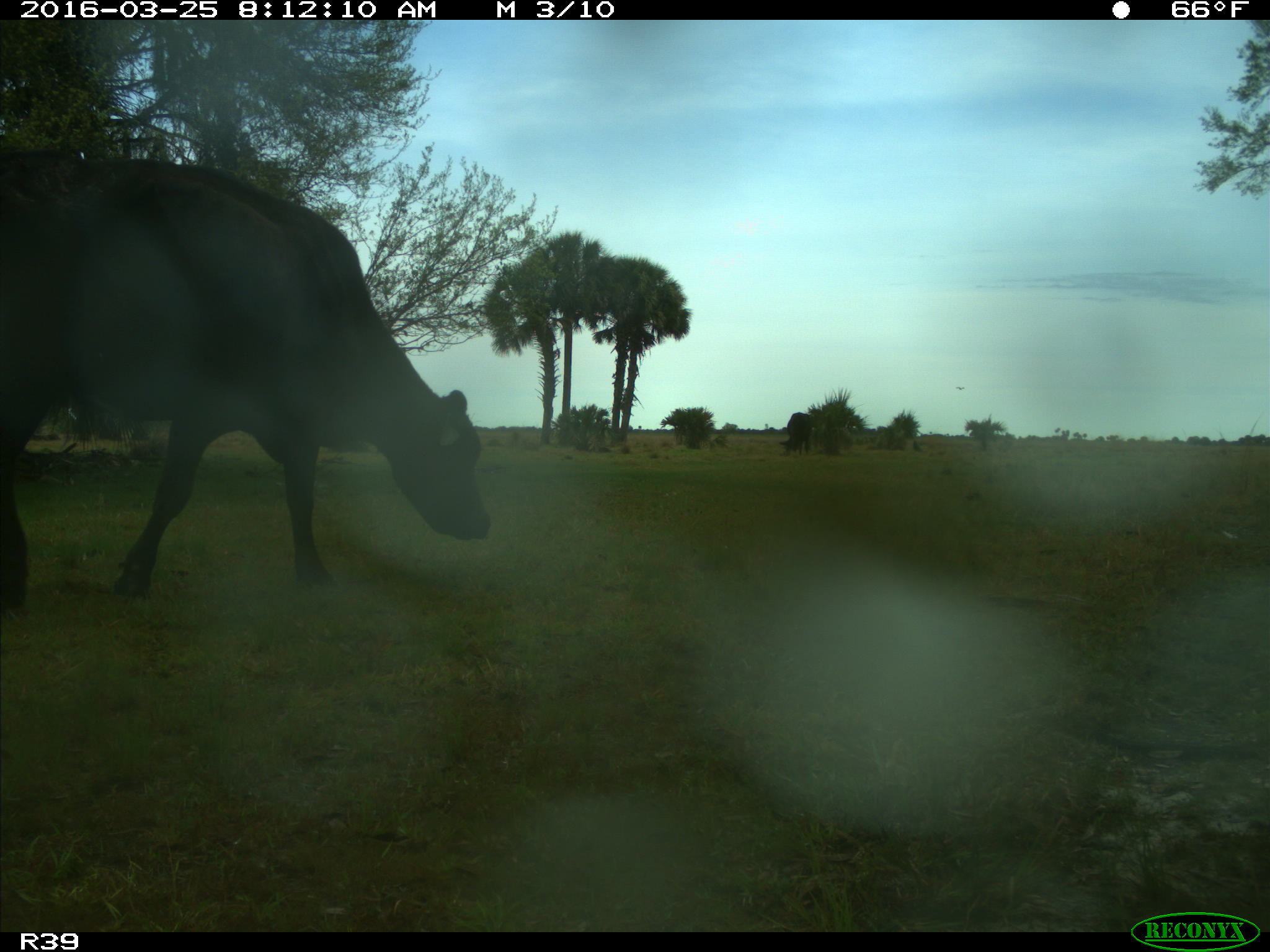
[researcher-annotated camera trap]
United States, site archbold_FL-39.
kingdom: Animalia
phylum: Chordata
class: Mammalia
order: Artiodactyla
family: Bovidae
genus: Bos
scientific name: Bos taurus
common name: domestic cow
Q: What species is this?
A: Bos taurus (domestic cow).